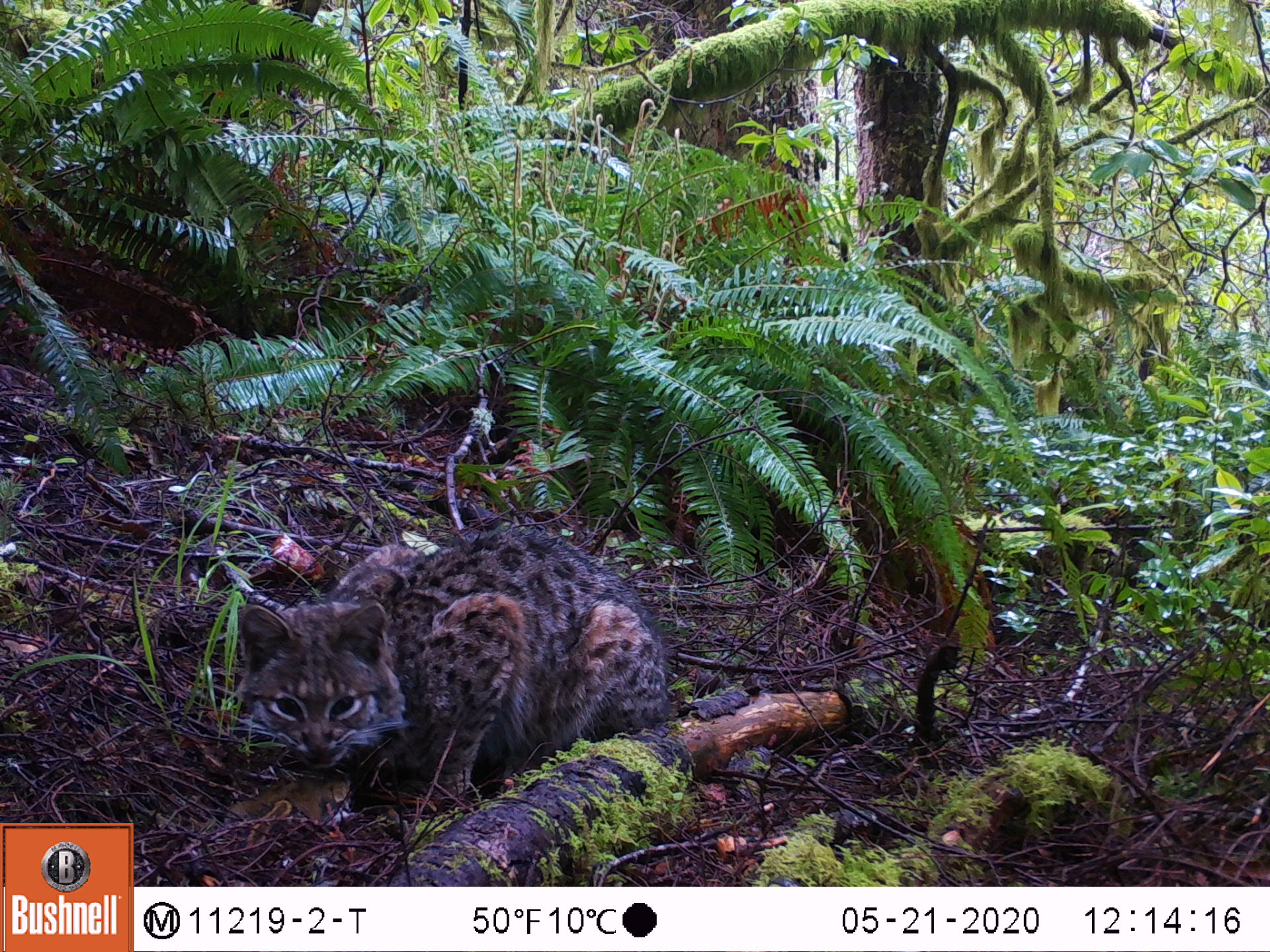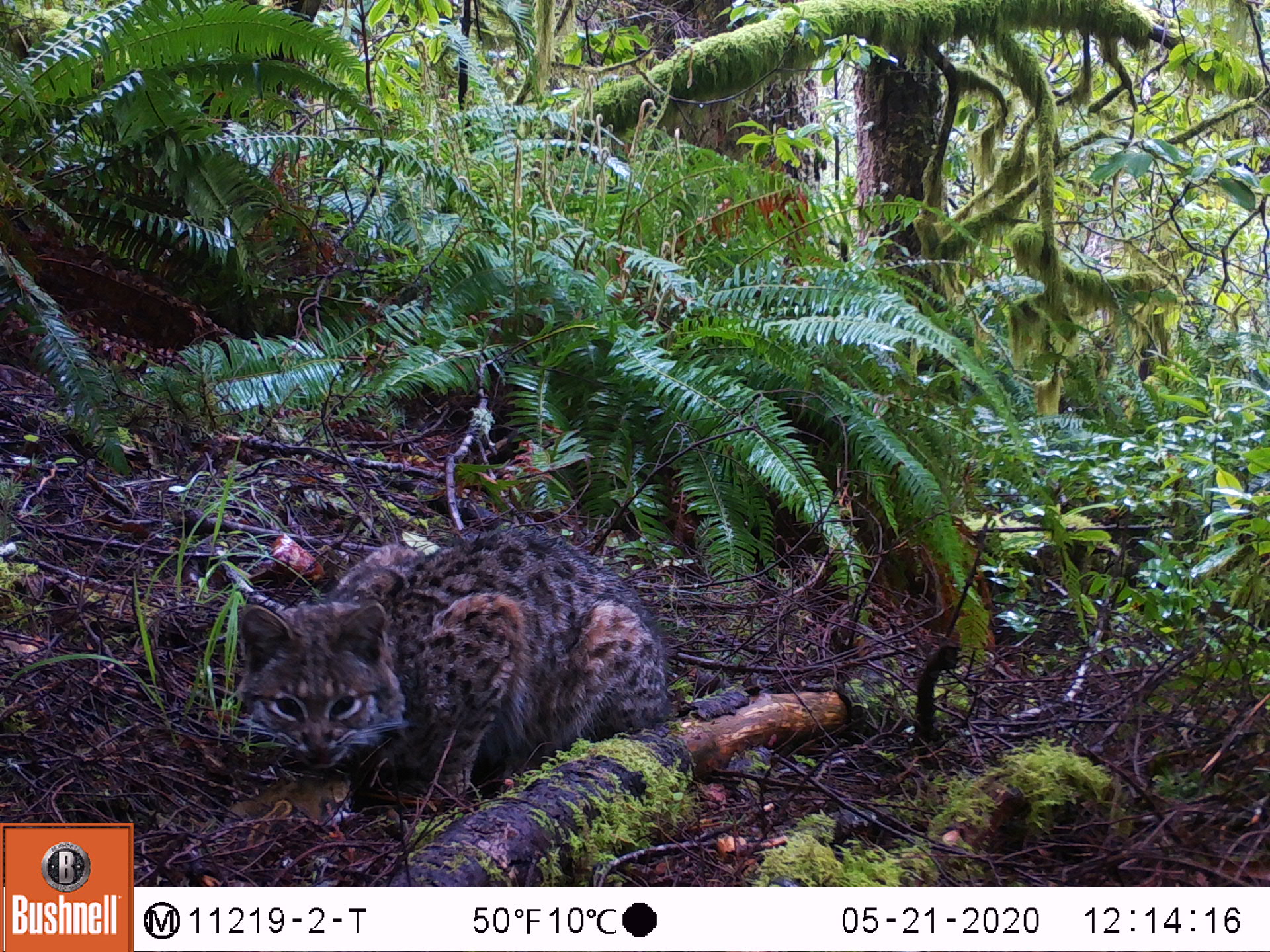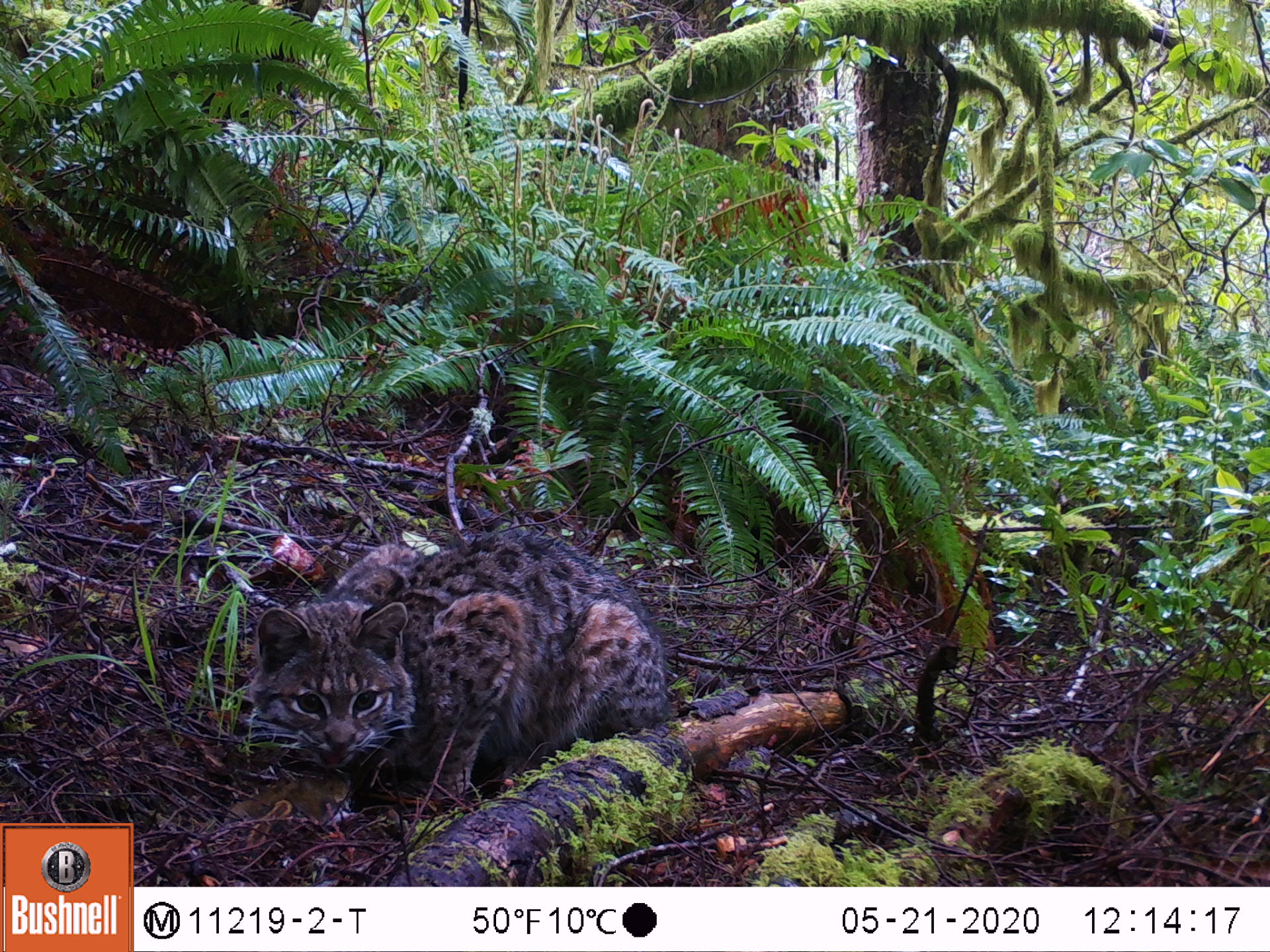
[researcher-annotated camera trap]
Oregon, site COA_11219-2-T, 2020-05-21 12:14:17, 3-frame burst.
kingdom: Animalia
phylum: Chordata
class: Mammalia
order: Carnivora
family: Felidae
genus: Lynx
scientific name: Lynx rufus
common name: bobcat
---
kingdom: Animalia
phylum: Chordata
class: Mammalia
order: Rodentia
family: Sciuridae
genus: Neotamias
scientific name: Neotamias townsendii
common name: townsend's chipmunk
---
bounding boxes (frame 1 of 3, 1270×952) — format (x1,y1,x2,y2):
bobcat: (228,508,688,833)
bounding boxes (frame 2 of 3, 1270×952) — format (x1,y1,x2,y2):
townsend's chipmunk: (221,499,675,813); (223,766,357,850)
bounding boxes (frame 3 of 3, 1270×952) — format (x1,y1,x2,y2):
bobcat: (244,510,671,823)